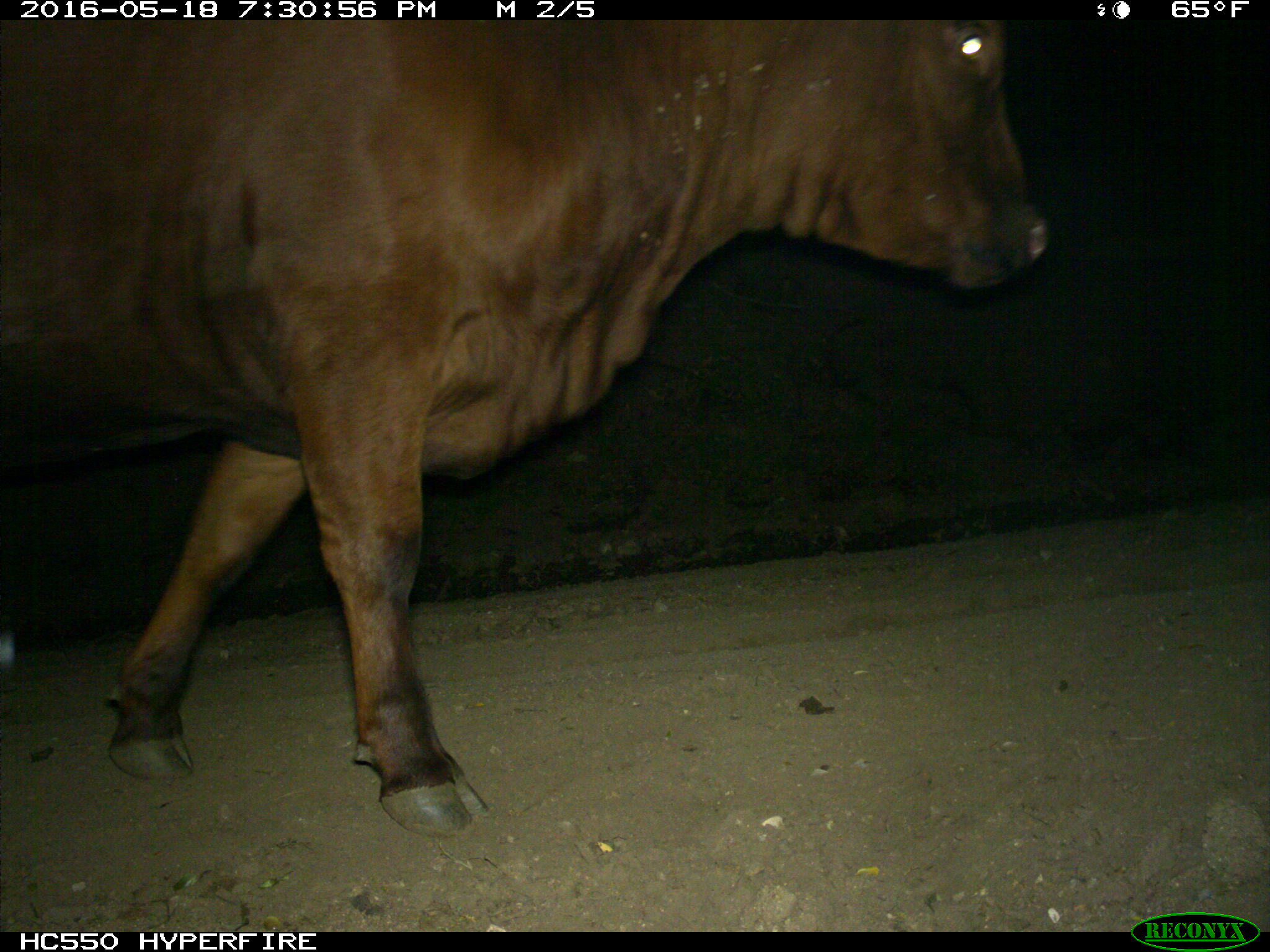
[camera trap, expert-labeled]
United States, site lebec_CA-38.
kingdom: Animalia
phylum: Chordata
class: Mammalia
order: Artiodactyla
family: Bovidae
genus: Bos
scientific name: Bos taurus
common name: domestic cow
Bos taurus (domestic cow).